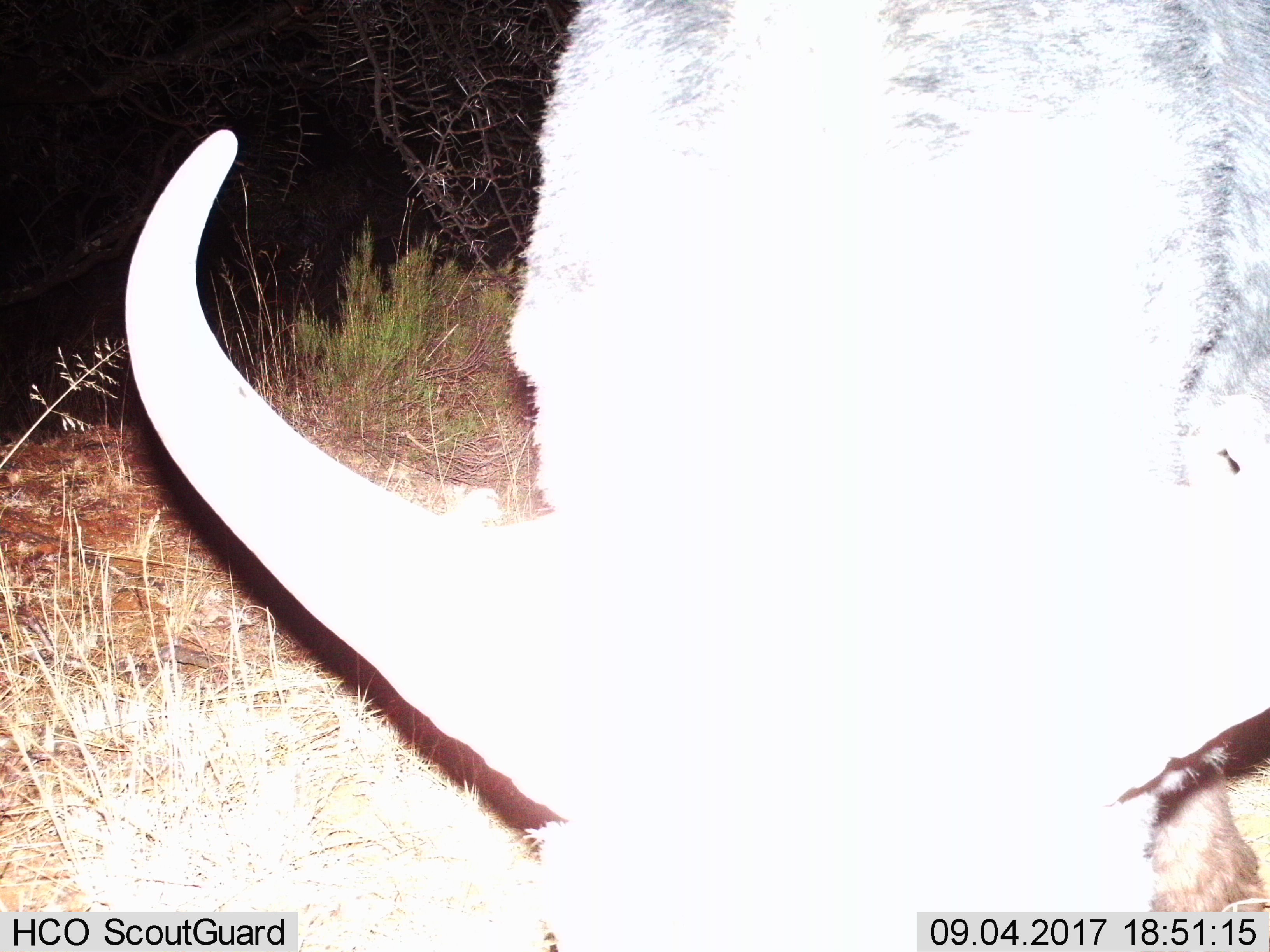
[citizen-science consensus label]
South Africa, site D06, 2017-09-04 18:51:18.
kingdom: Animalia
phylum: Chordata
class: Mammalia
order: Artiodactyla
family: Bovidae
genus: Syncerus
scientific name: Syncerus caffer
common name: cape buffalo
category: buffalo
Buffalo (cape buffalo) (Syncerus caffer), count 1. Behavior (volunteer vote fractions): standing 20%, resting 0%, moving 20%, interacting 0%. Young present (vote fraction): 0%. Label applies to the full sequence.